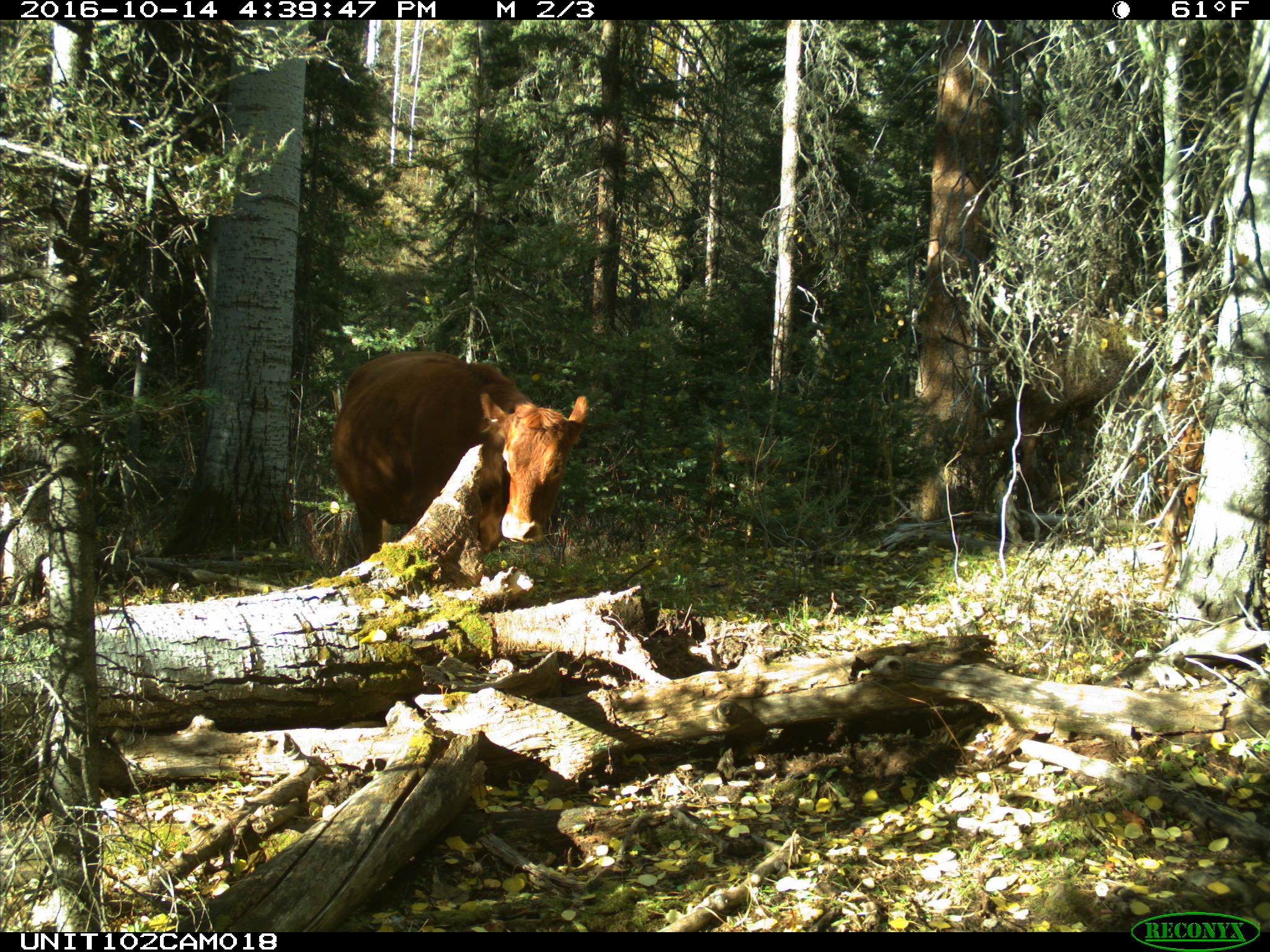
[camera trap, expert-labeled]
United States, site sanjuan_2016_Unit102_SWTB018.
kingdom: Animalia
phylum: Chordata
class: Mammalia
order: Artiodactyla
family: Bovidae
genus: Bos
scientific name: Bos taurus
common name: domestic cow